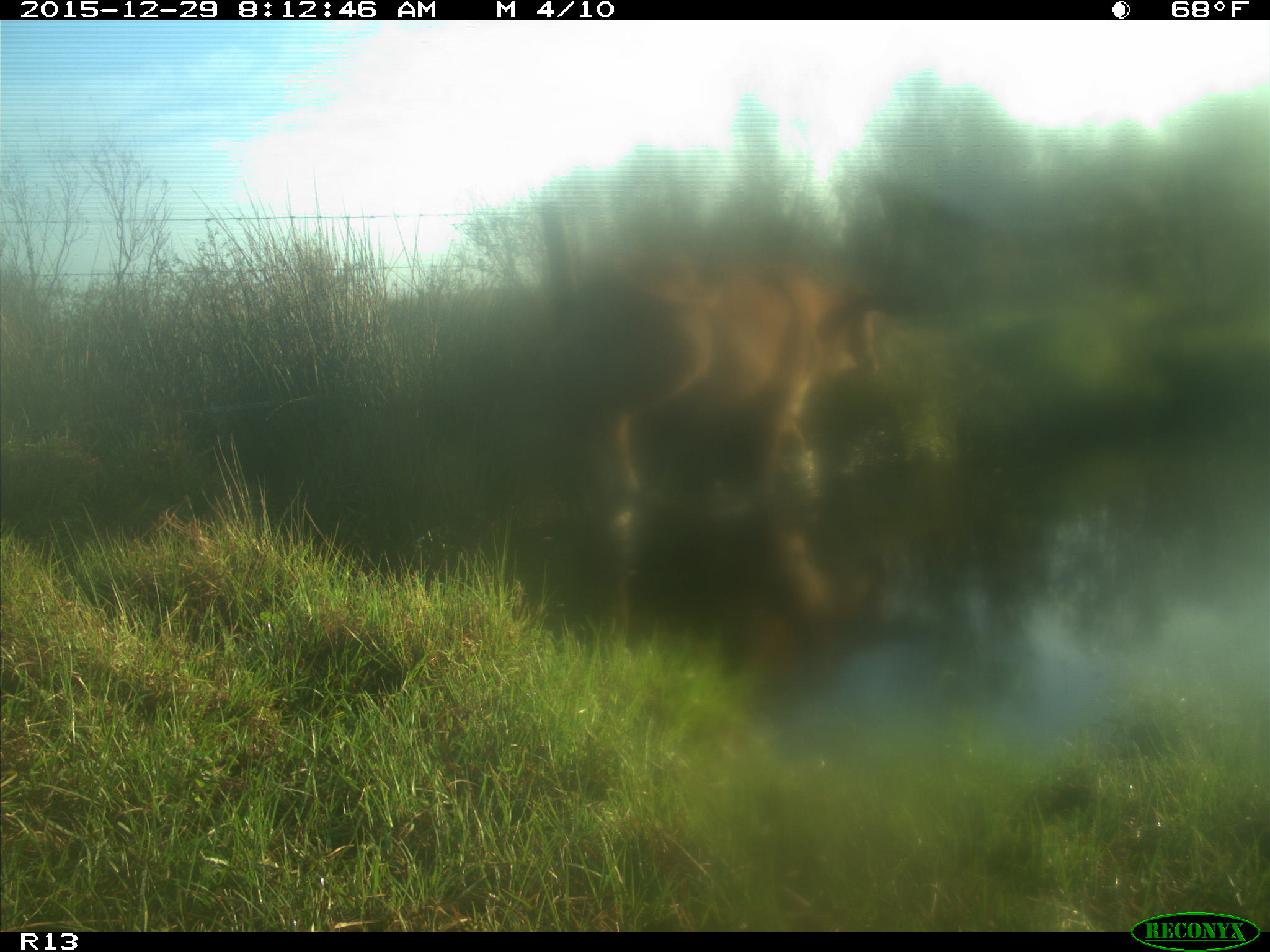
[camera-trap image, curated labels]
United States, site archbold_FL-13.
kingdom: Animalia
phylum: Chordata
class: Mammalia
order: Artiodactyla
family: Bovidae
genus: Bos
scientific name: Bos taurus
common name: domestic cow